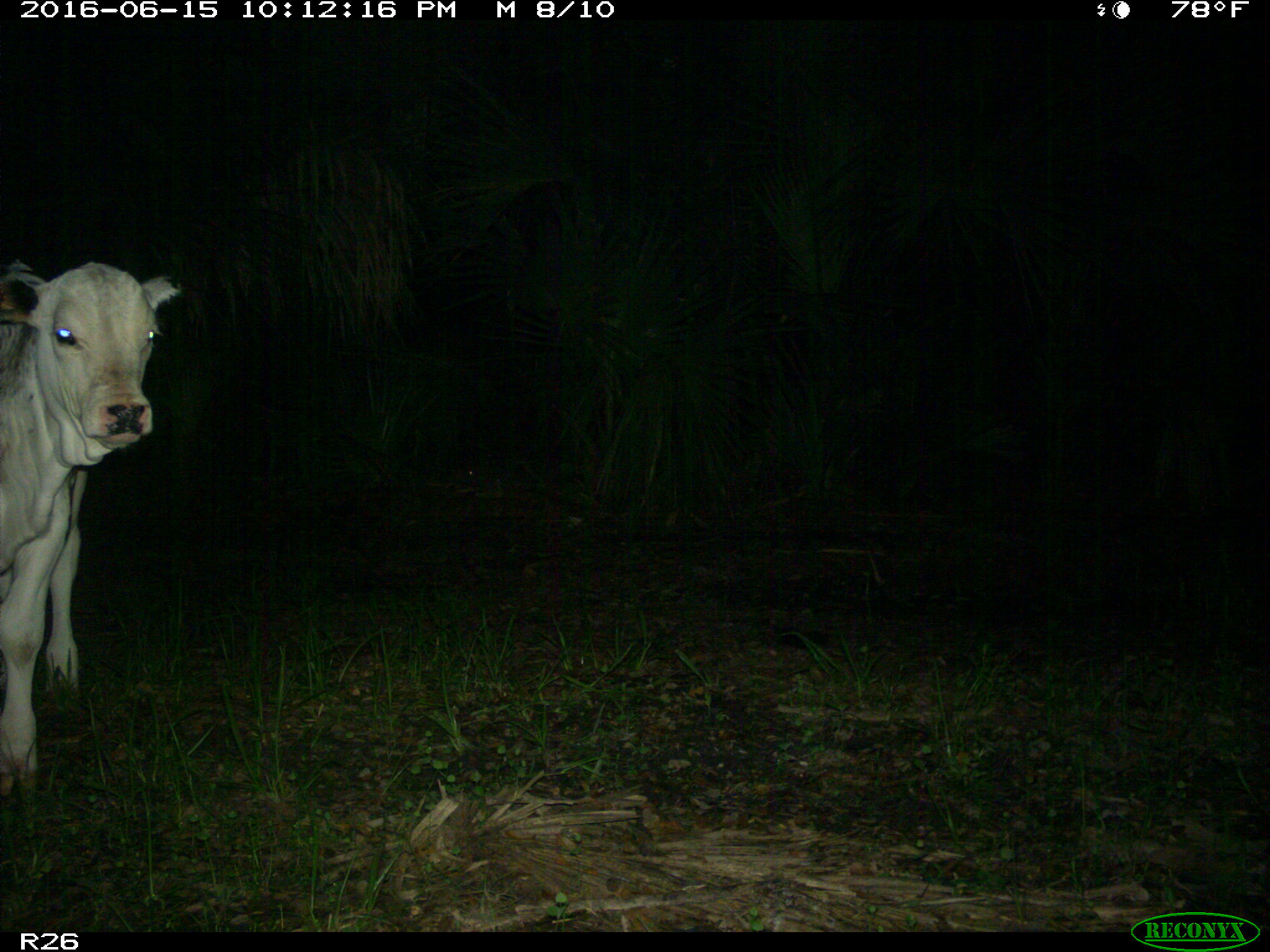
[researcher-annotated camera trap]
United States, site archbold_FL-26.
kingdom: Animalia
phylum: Chordata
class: Mammalia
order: Artiodactyla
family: Bovidae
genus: Bos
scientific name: Bos taurus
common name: domestic cow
Bos taurus (domestic cow).